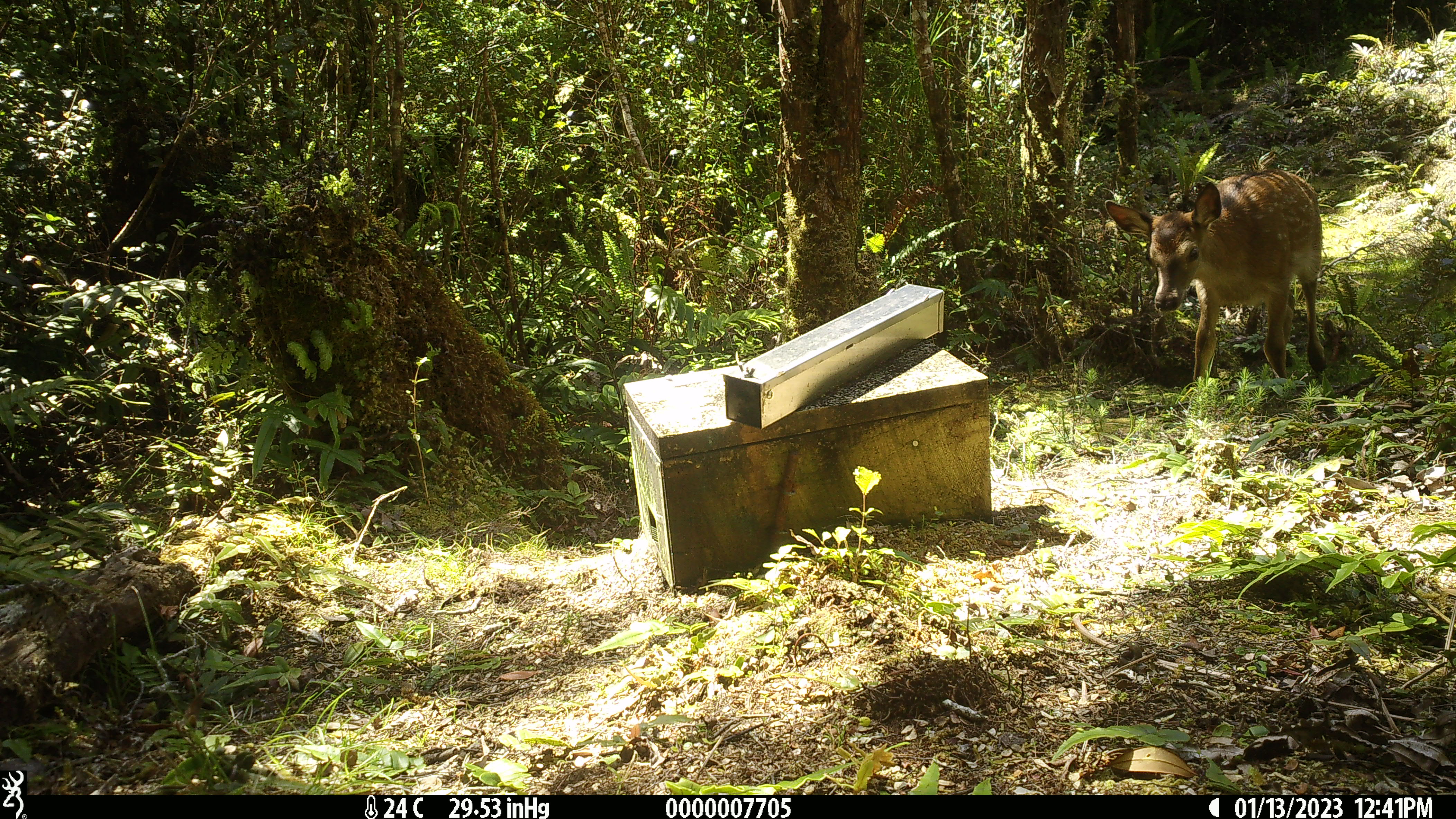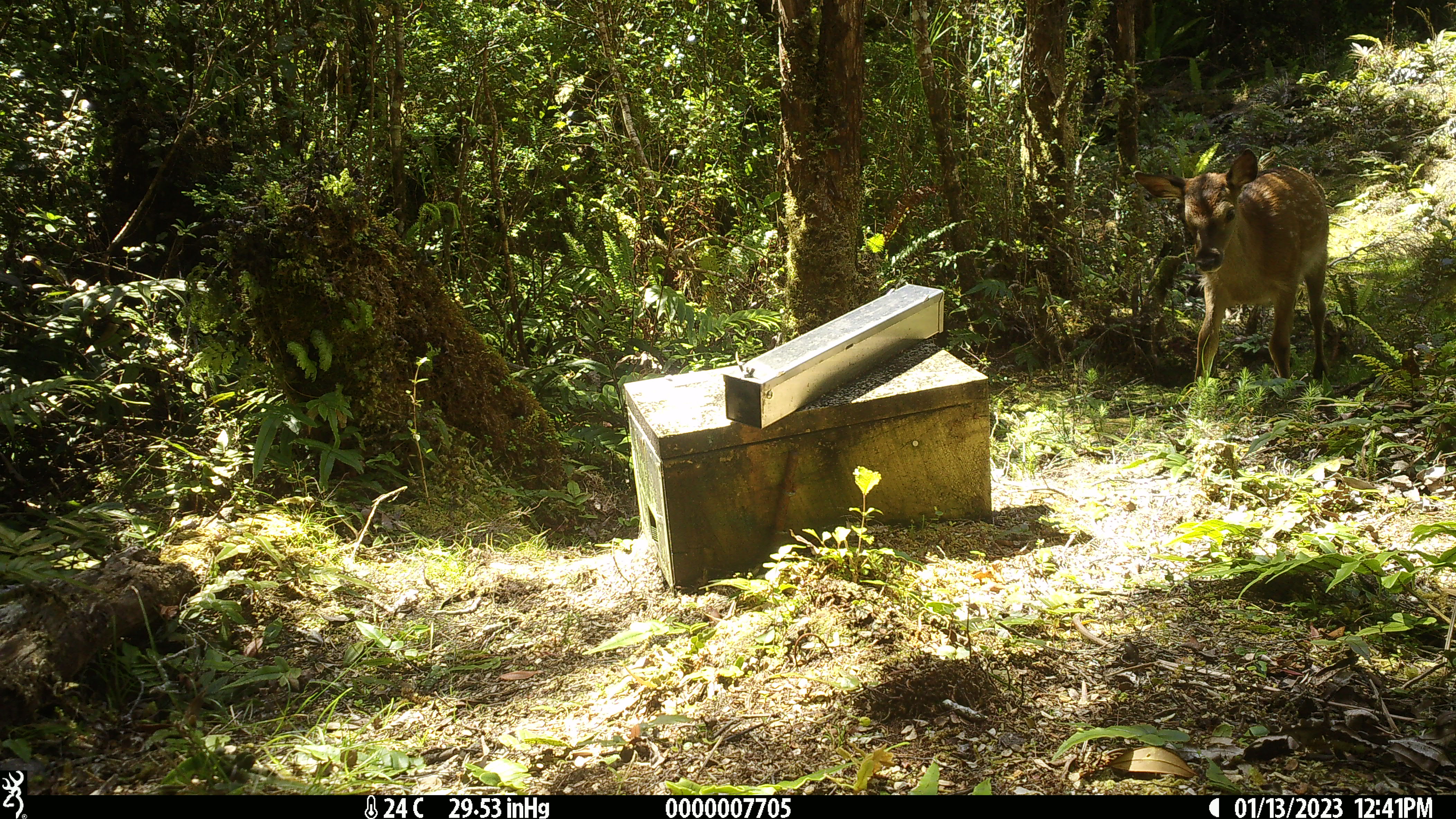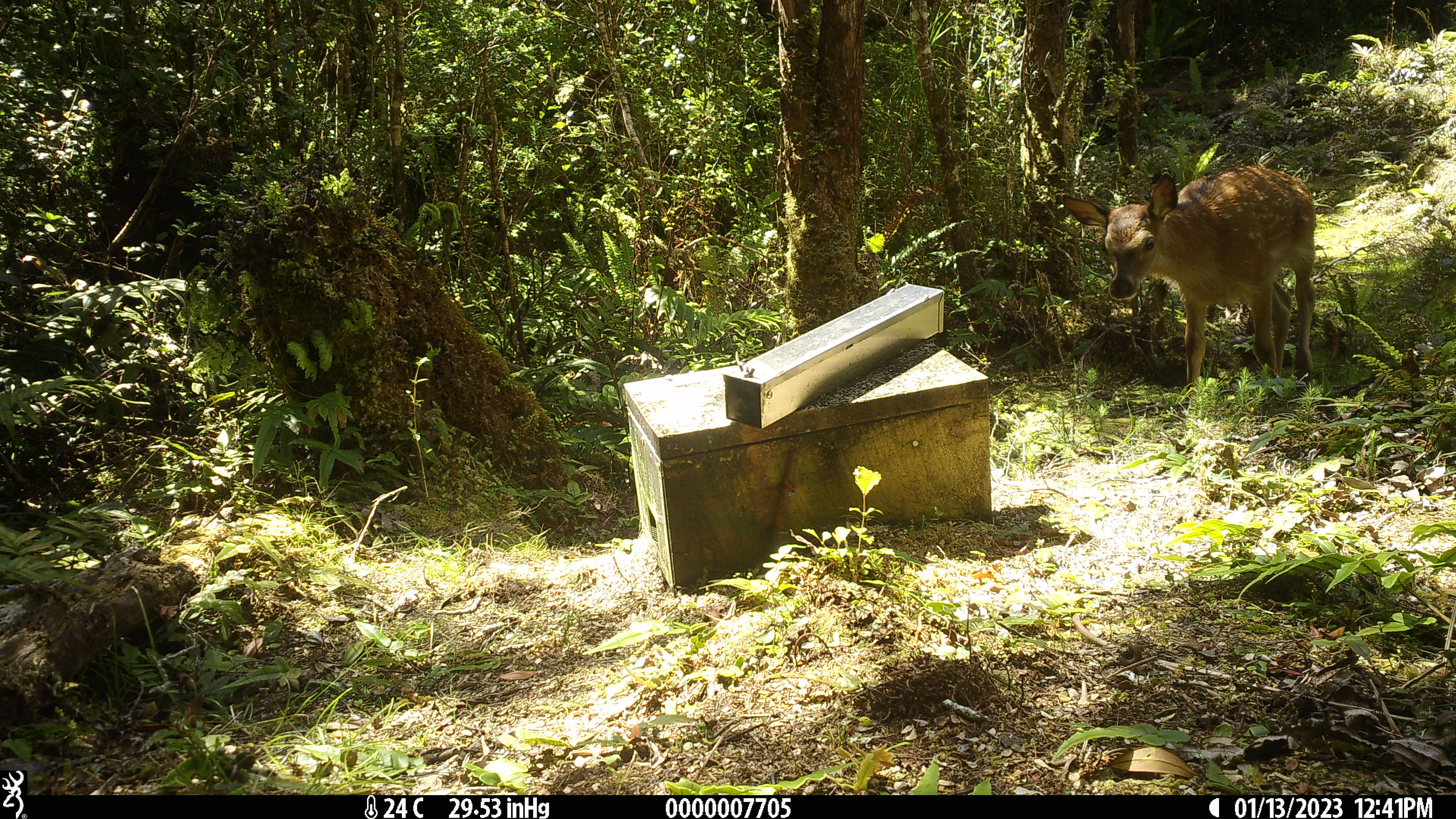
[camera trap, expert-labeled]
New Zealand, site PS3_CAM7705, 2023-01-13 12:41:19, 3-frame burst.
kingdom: Animalia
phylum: Chordata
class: Mammalia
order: Artiodactyla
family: Cervidae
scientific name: Cervidae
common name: deer